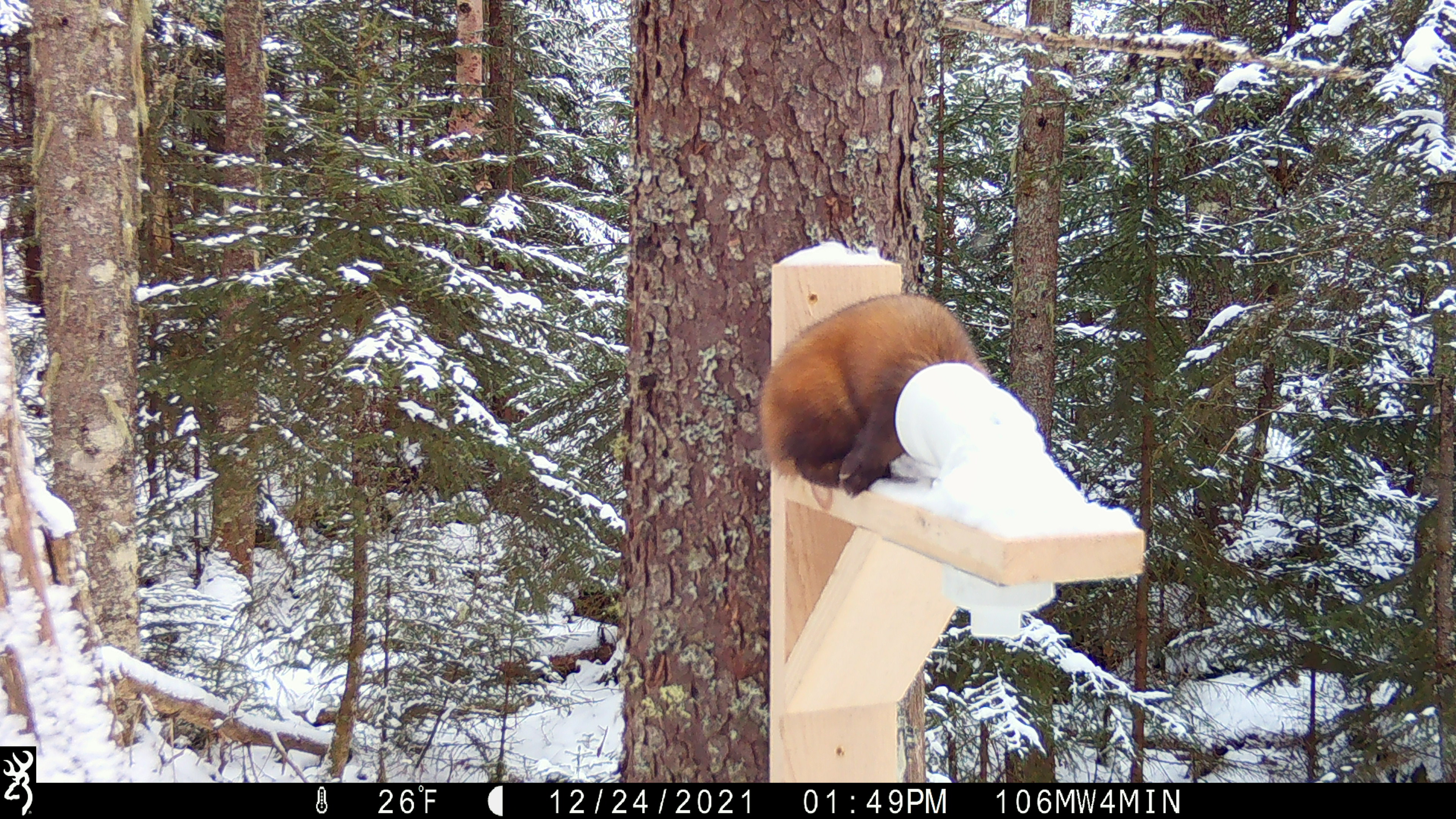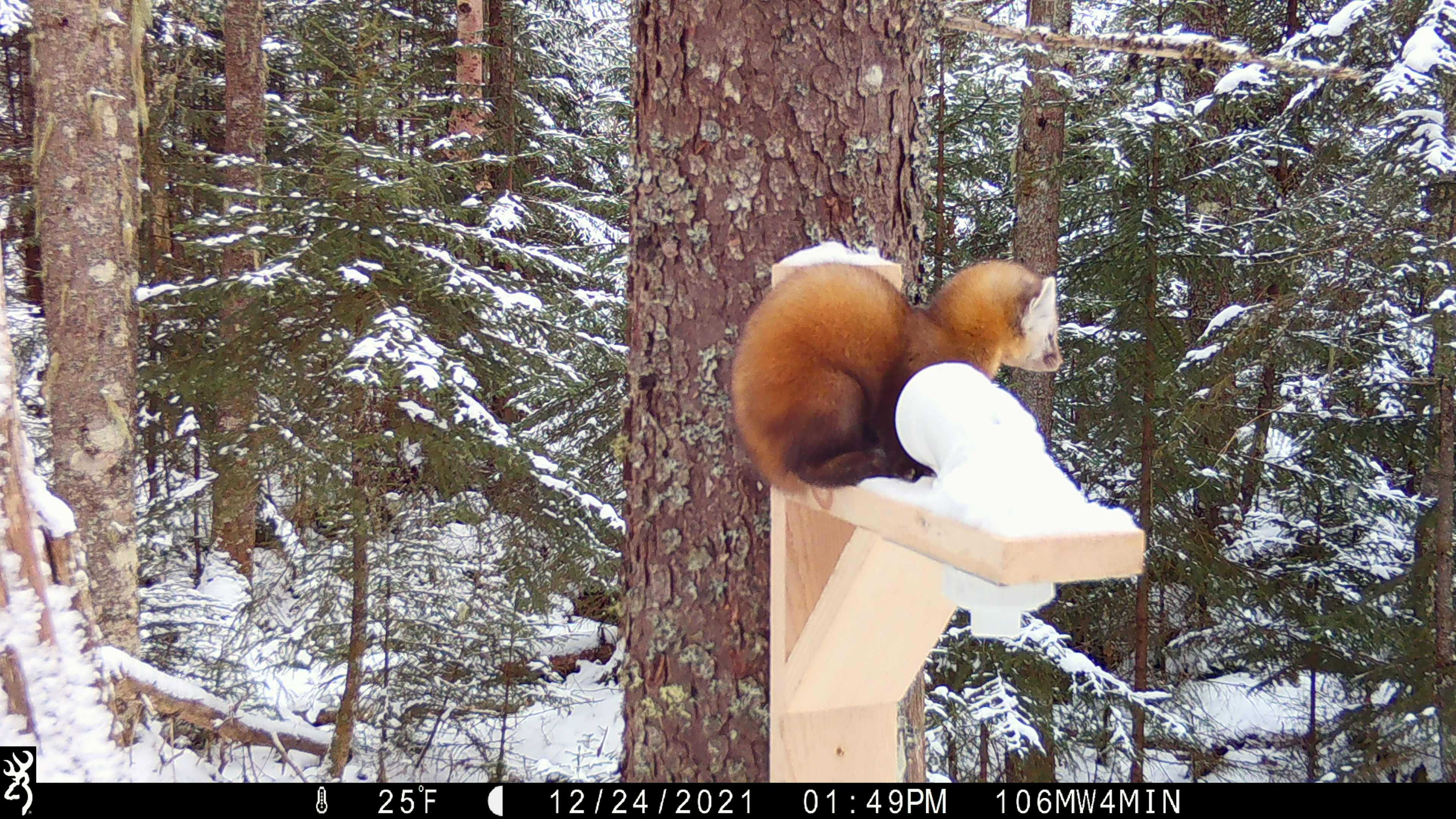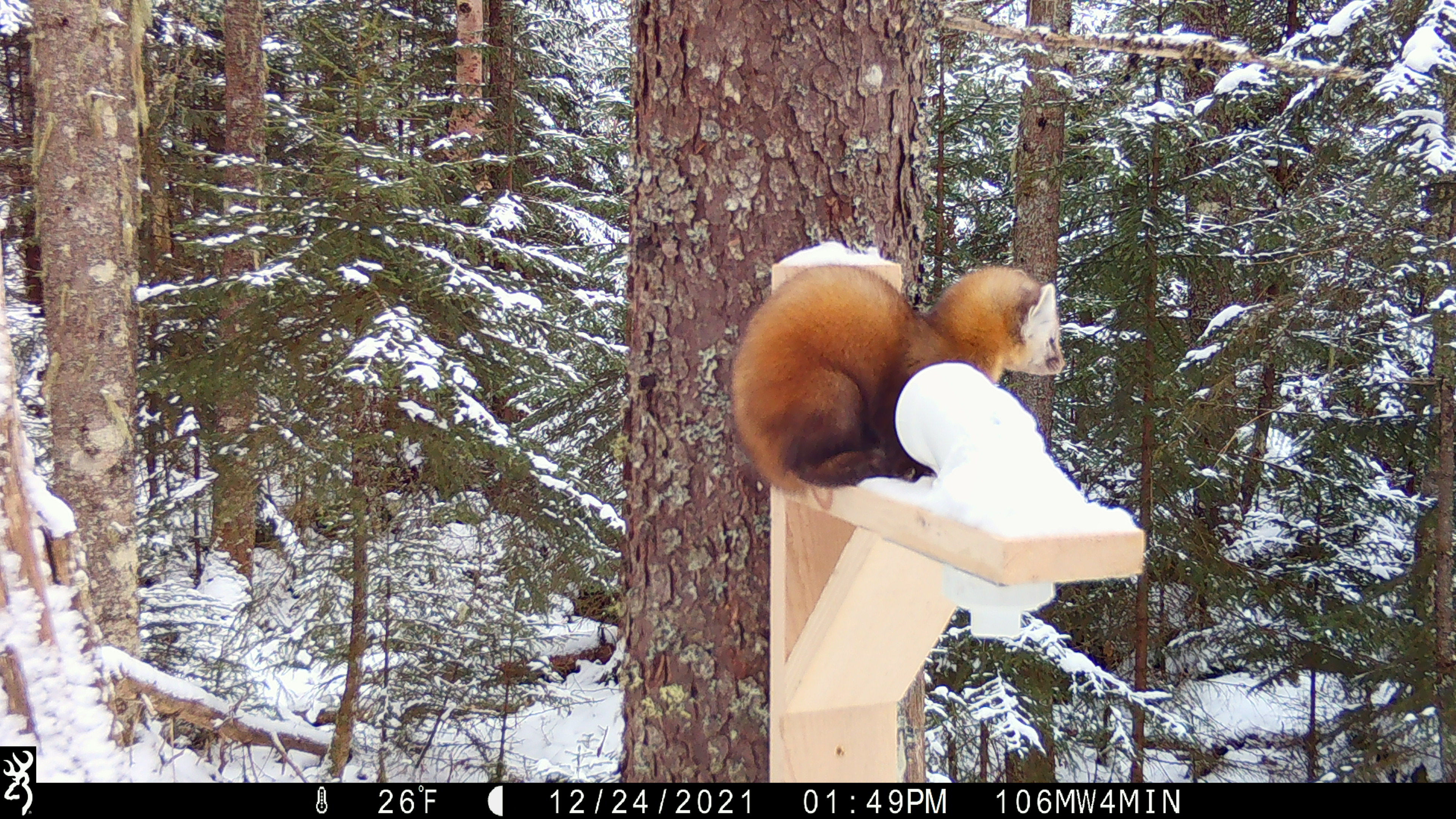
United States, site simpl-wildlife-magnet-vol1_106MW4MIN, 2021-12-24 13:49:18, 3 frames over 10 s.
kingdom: Animalia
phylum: Chordata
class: Mammalia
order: Carnivora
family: Mustelidae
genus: Martes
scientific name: Martes americana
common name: american marten